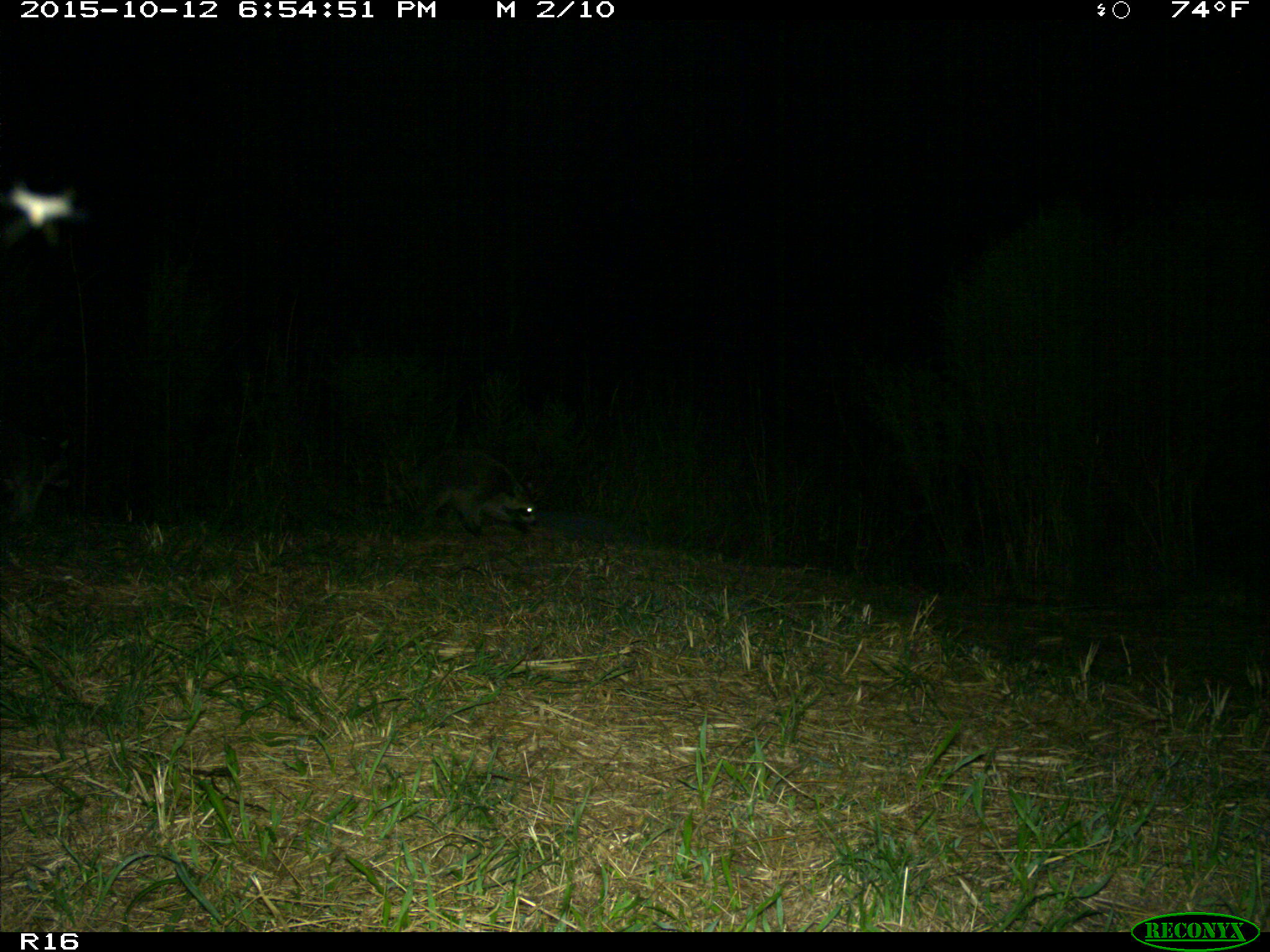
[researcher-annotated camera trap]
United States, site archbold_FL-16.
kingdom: Animalia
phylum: Chordata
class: Mammalia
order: Carnivora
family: Procyonidae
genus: Procyon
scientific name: Procyon lotor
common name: common raccoon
Procyon lotor (common raccoon).